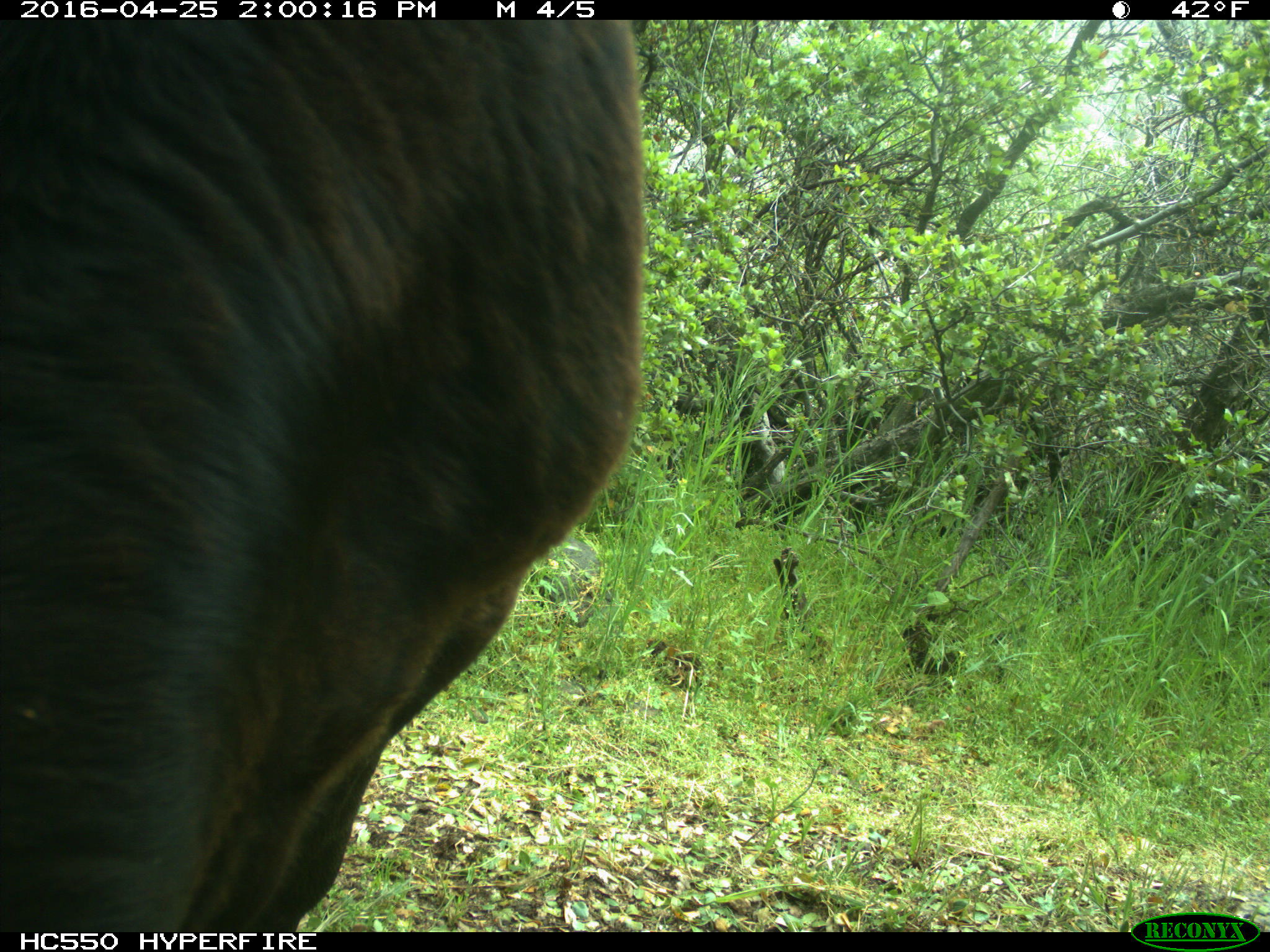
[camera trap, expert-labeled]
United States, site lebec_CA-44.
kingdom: Animalia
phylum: Chordata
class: Mammalia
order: Artiodactyla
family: Bovidae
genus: Bos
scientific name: Bos taurus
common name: domestic cow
Bos taurus (domestic cow).